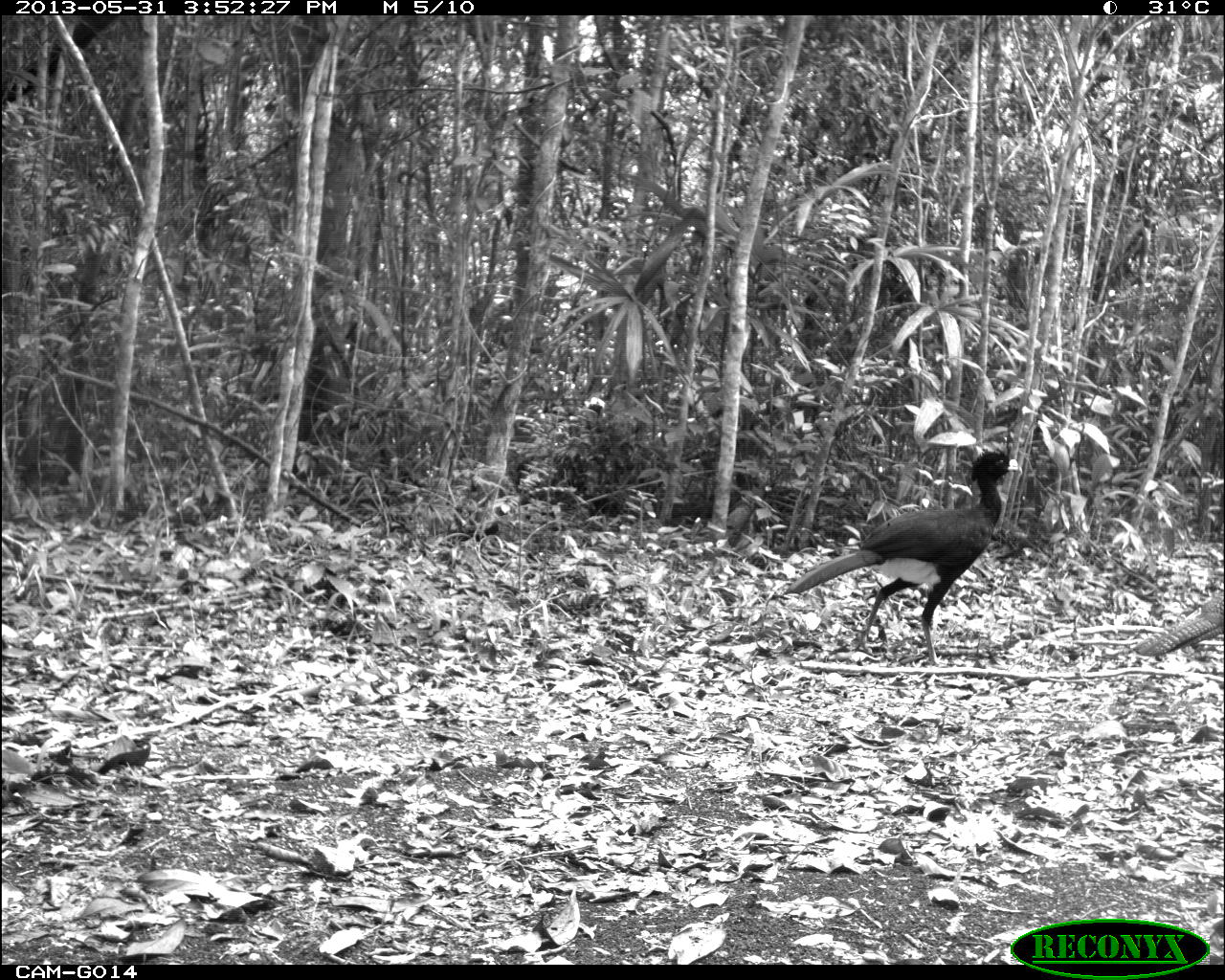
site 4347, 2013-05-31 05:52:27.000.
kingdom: Animalia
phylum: Chordata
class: Aves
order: Galliformes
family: Cracidae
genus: Crax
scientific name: Crax rubra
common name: great curassow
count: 1